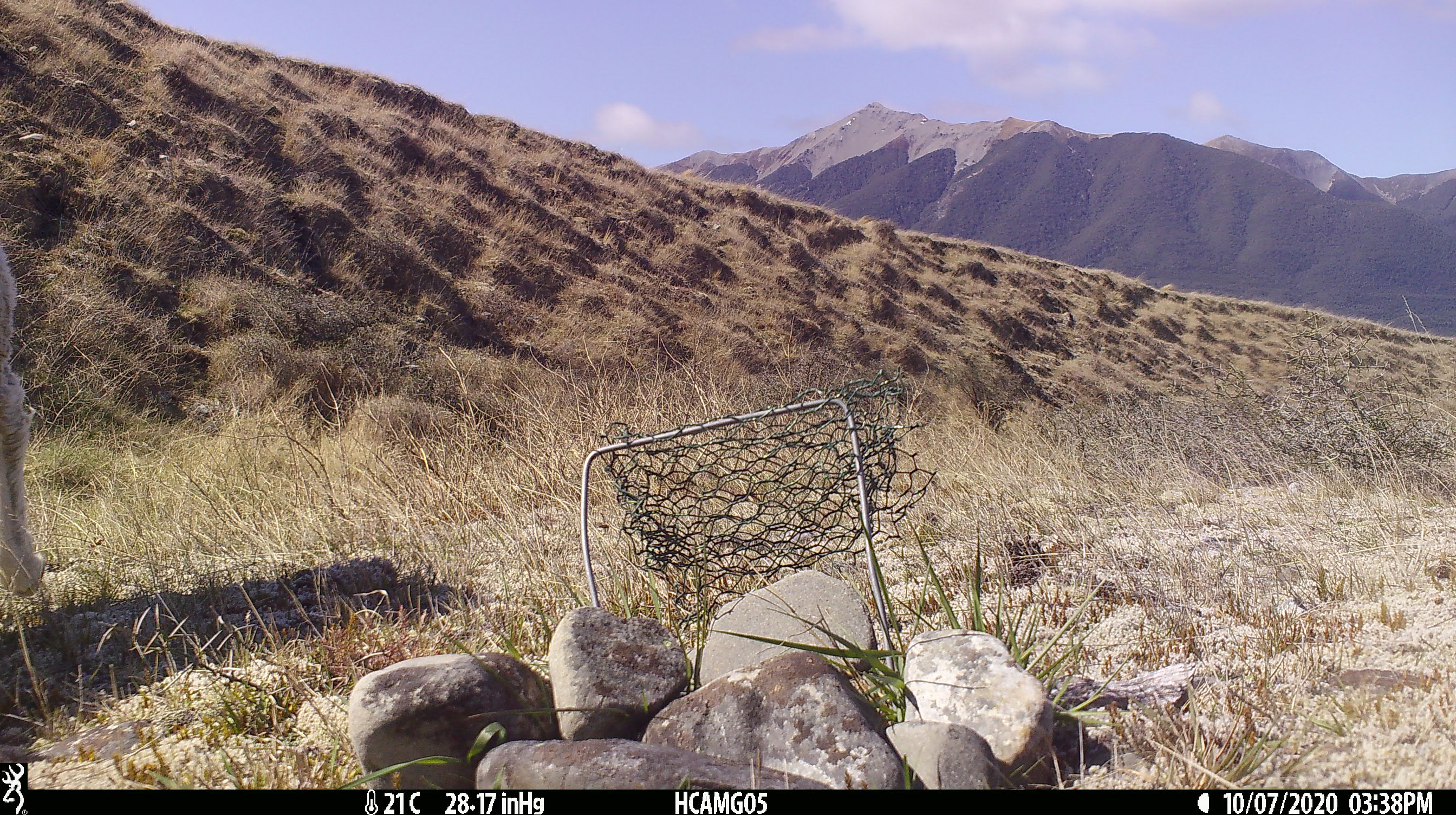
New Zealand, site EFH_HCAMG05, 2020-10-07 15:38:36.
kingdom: Animalia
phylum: Chordata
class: Mammalia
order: Artiodactyla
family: Bovidae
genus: Ovis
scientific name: Ovis aries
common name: domestic sheep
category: sheep